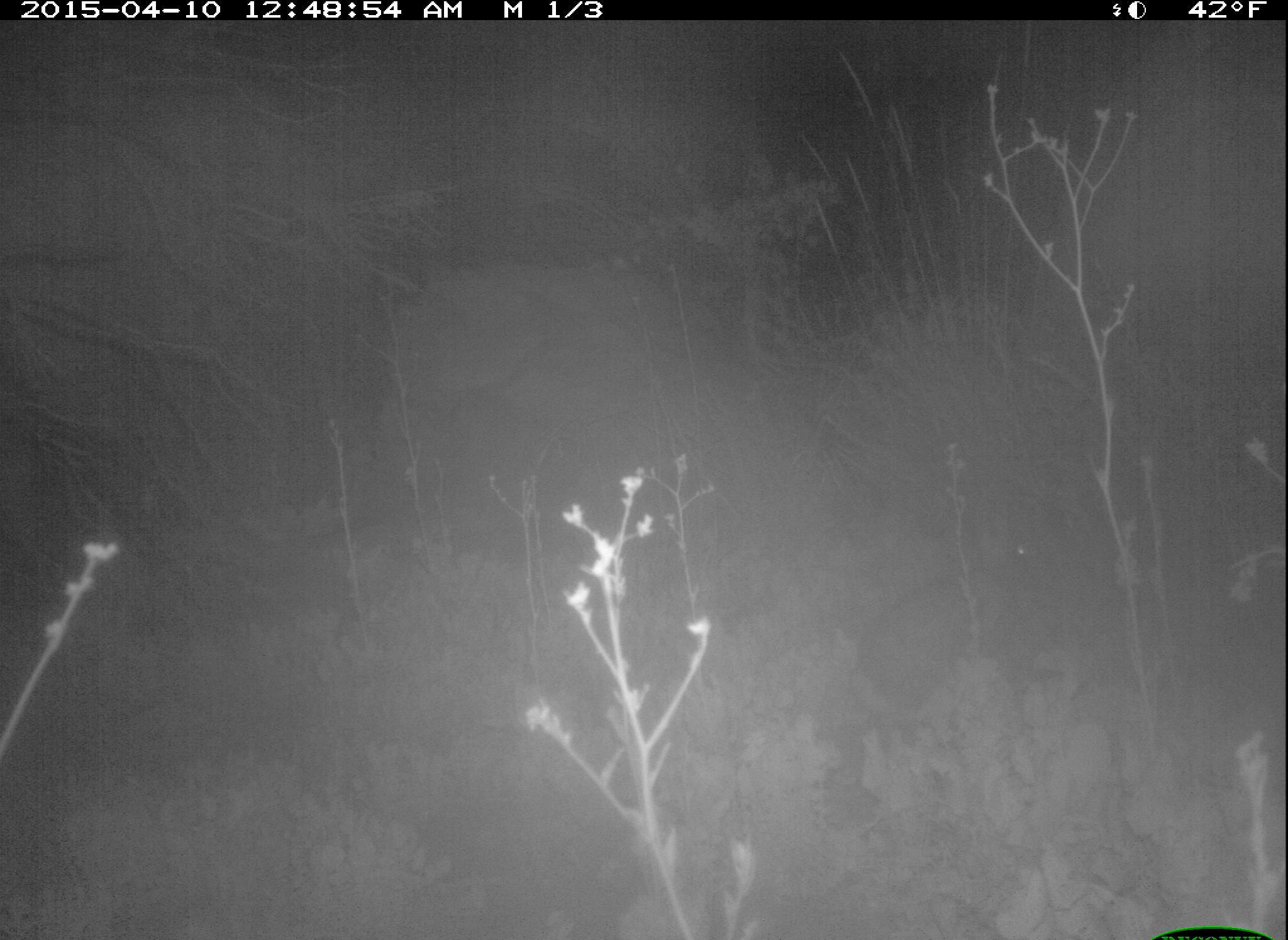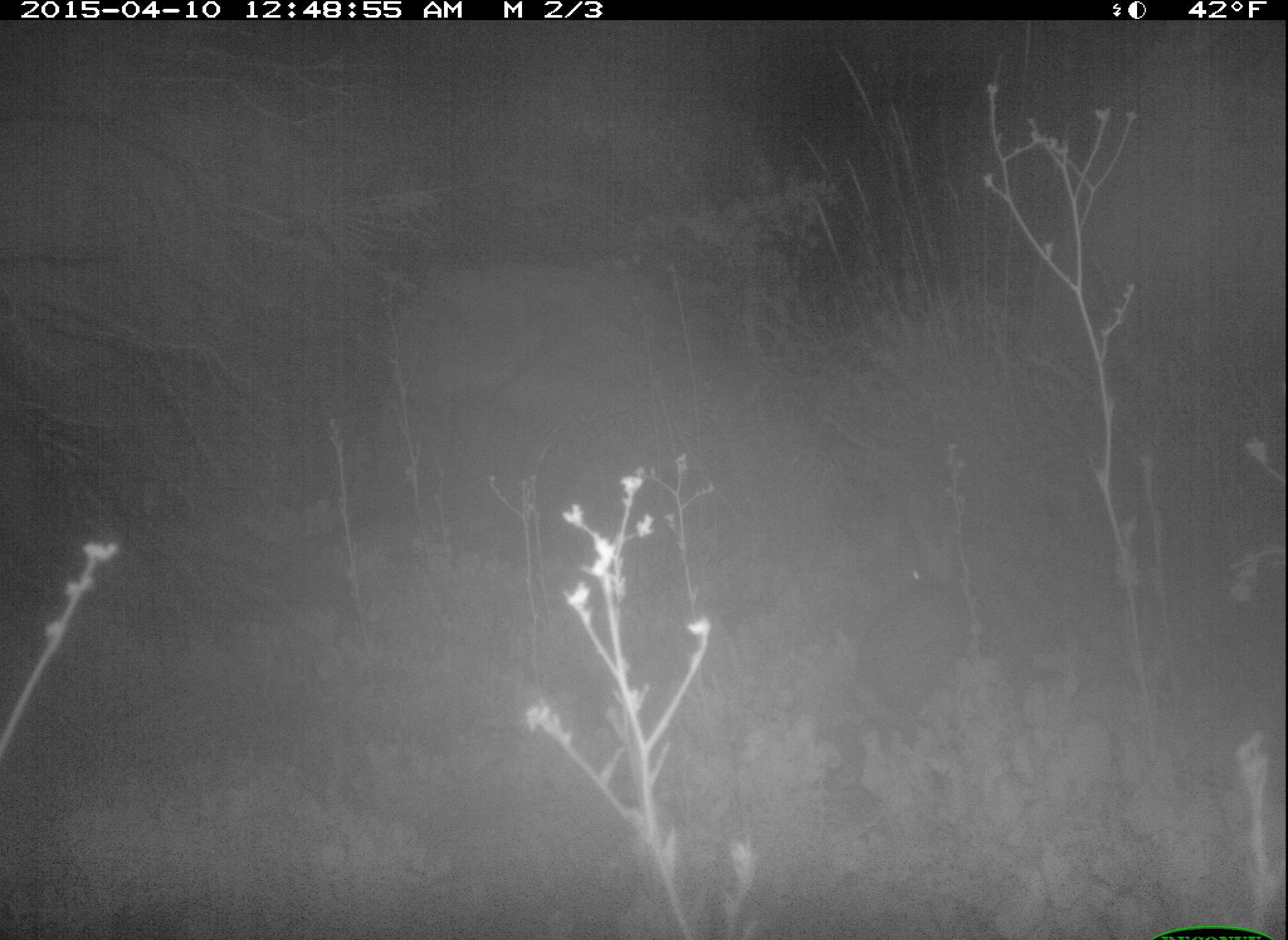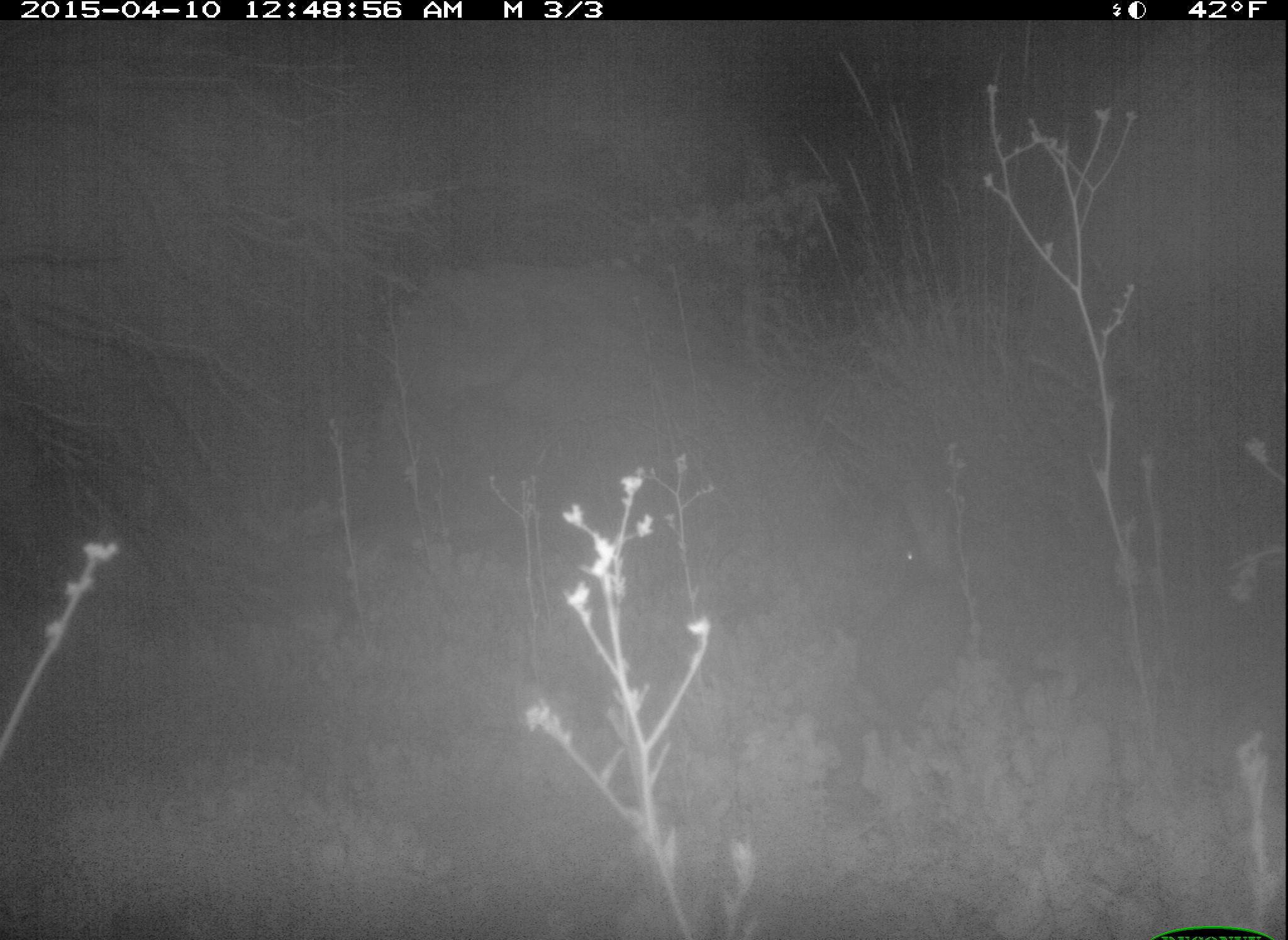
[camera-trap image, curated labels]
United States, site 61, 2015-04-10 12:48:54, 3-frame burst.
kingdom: Animalia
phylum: Chordata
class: Mammalia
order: Lagomorpha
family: Leporidae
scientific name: Leporidae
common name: rabbits and hares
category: rabbit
Rabbit (rabbits and hares) (Leporidae).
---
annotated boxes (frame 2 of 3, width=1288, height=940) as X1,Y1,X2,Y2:
rabbit: 844,554,981,732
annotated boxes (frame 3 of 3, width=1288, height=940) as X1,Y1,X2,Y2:
rabbit: 848,514,990,734